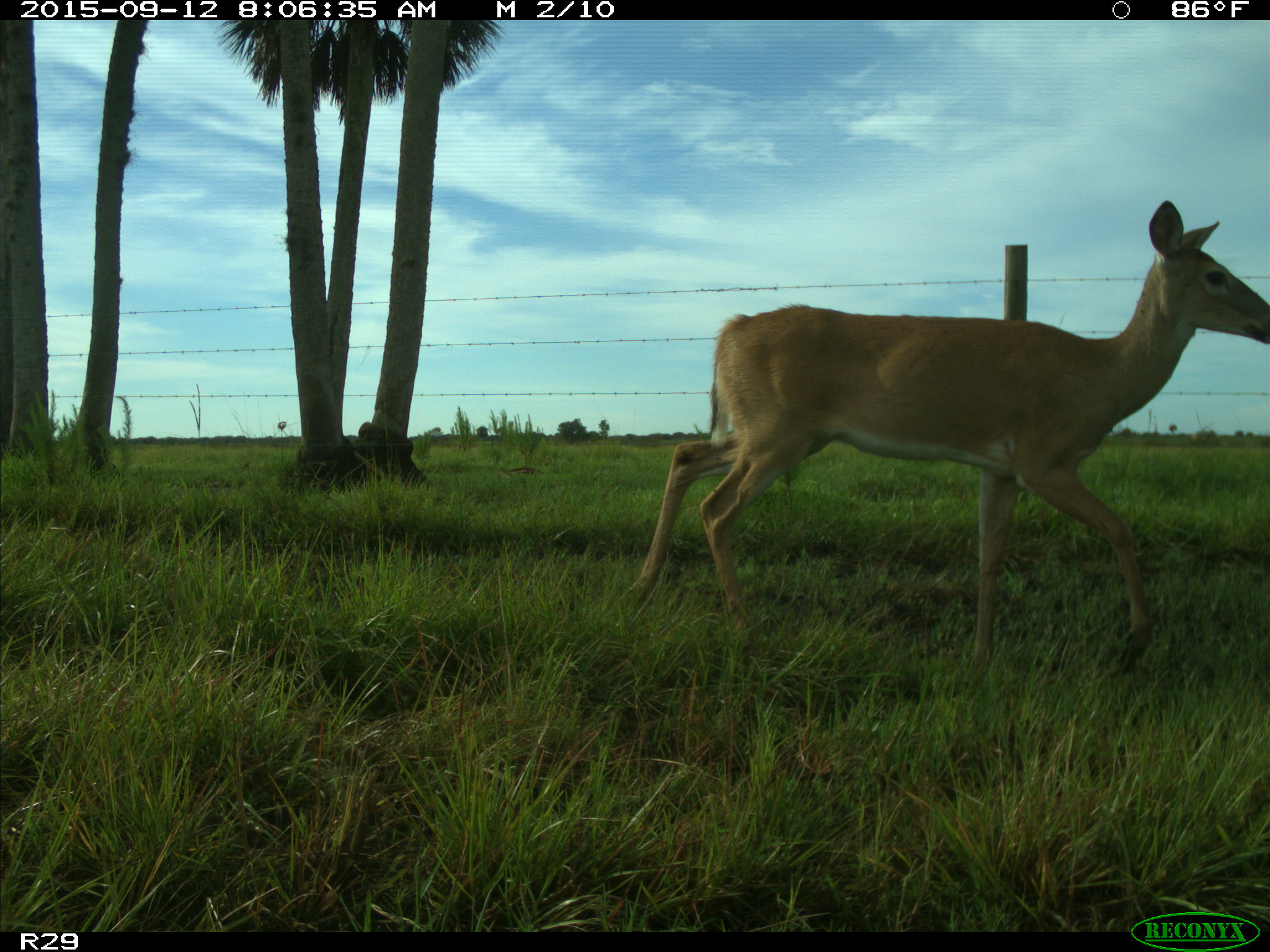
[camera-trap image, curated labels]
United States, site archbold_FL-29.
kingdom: Animalia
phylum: Chordata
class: Mammalia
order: Artiodactyla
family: Cervidae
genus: Odocoileus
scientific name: Odocoileus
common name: deer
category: unidentified deer